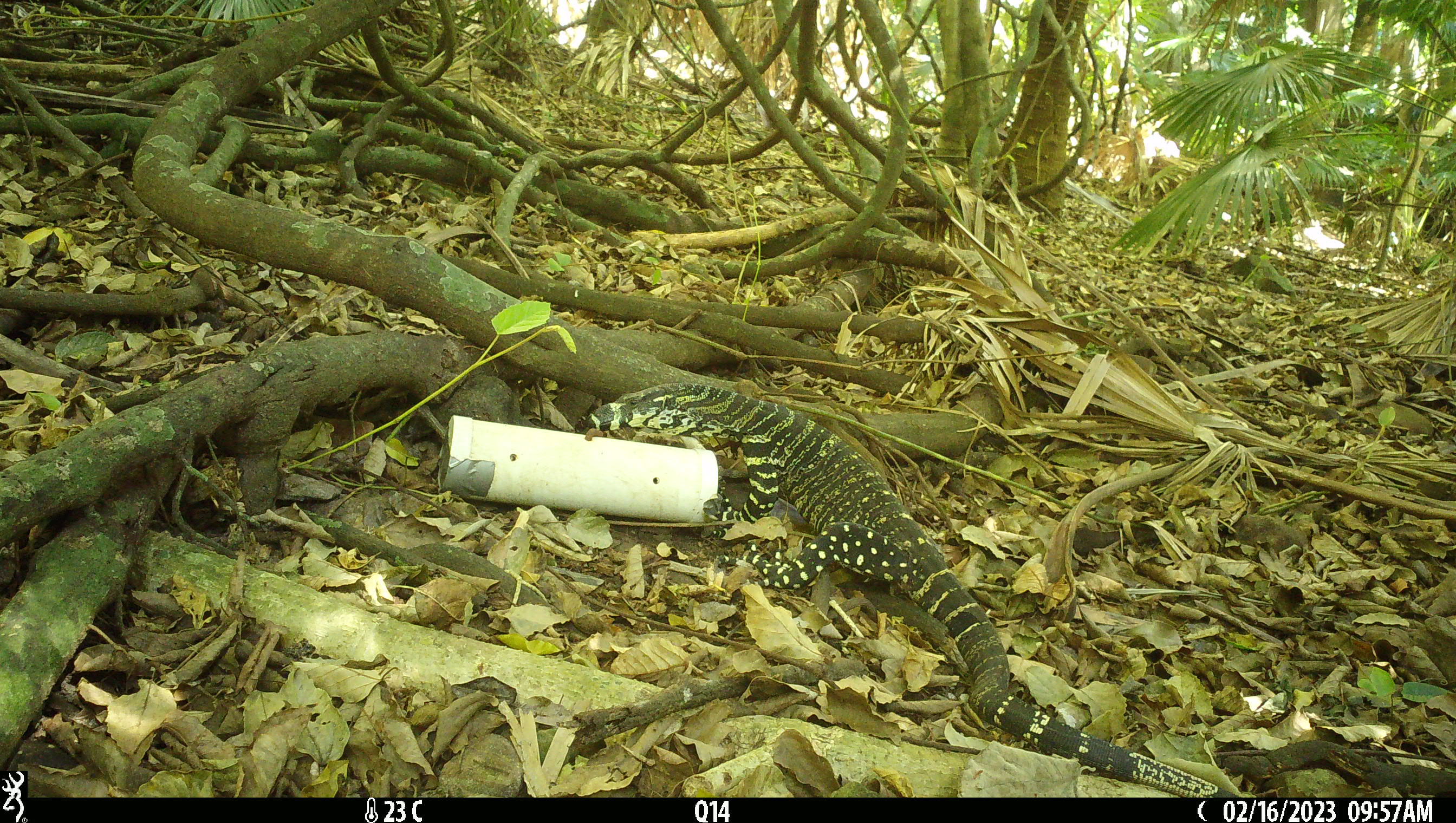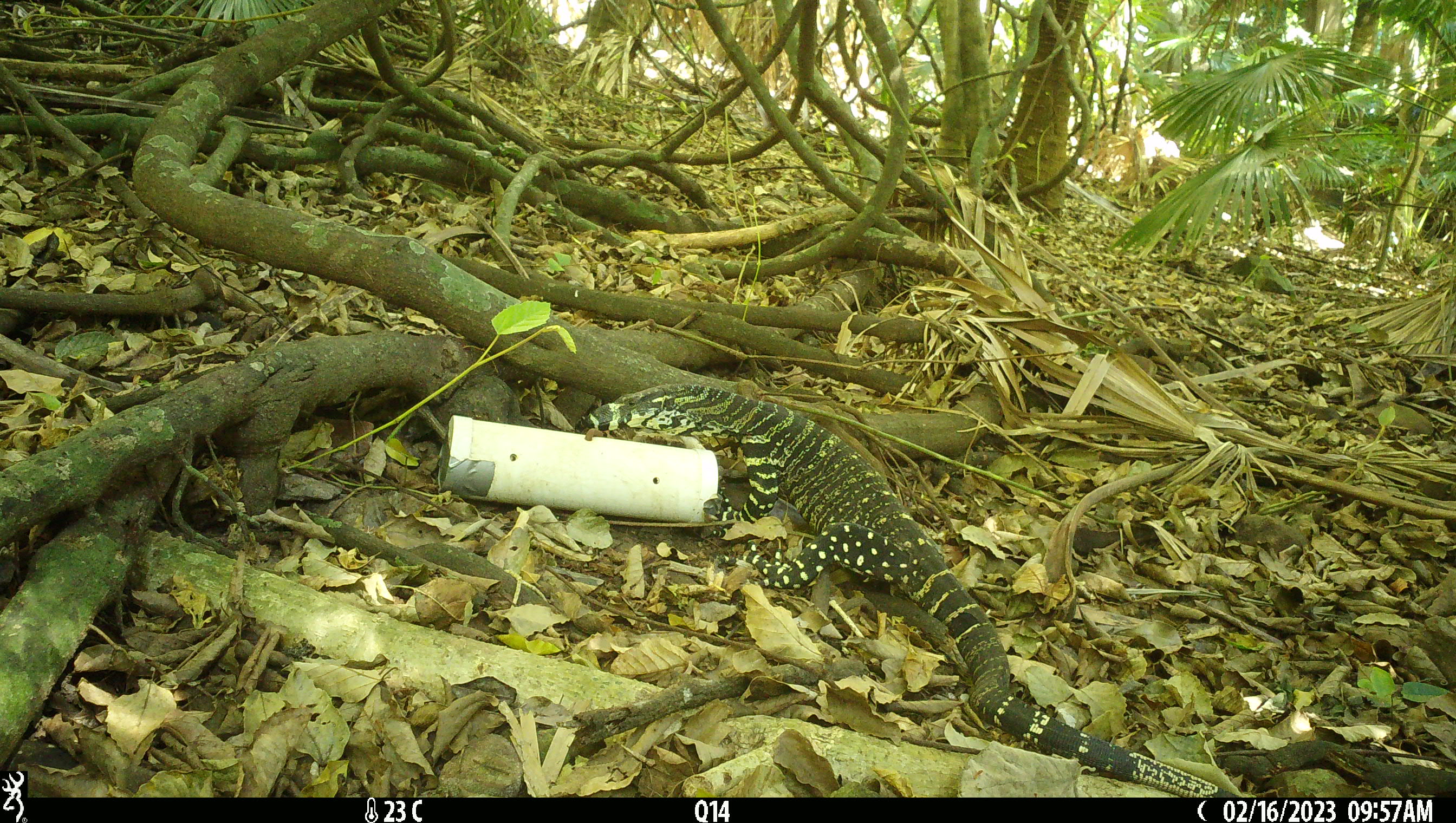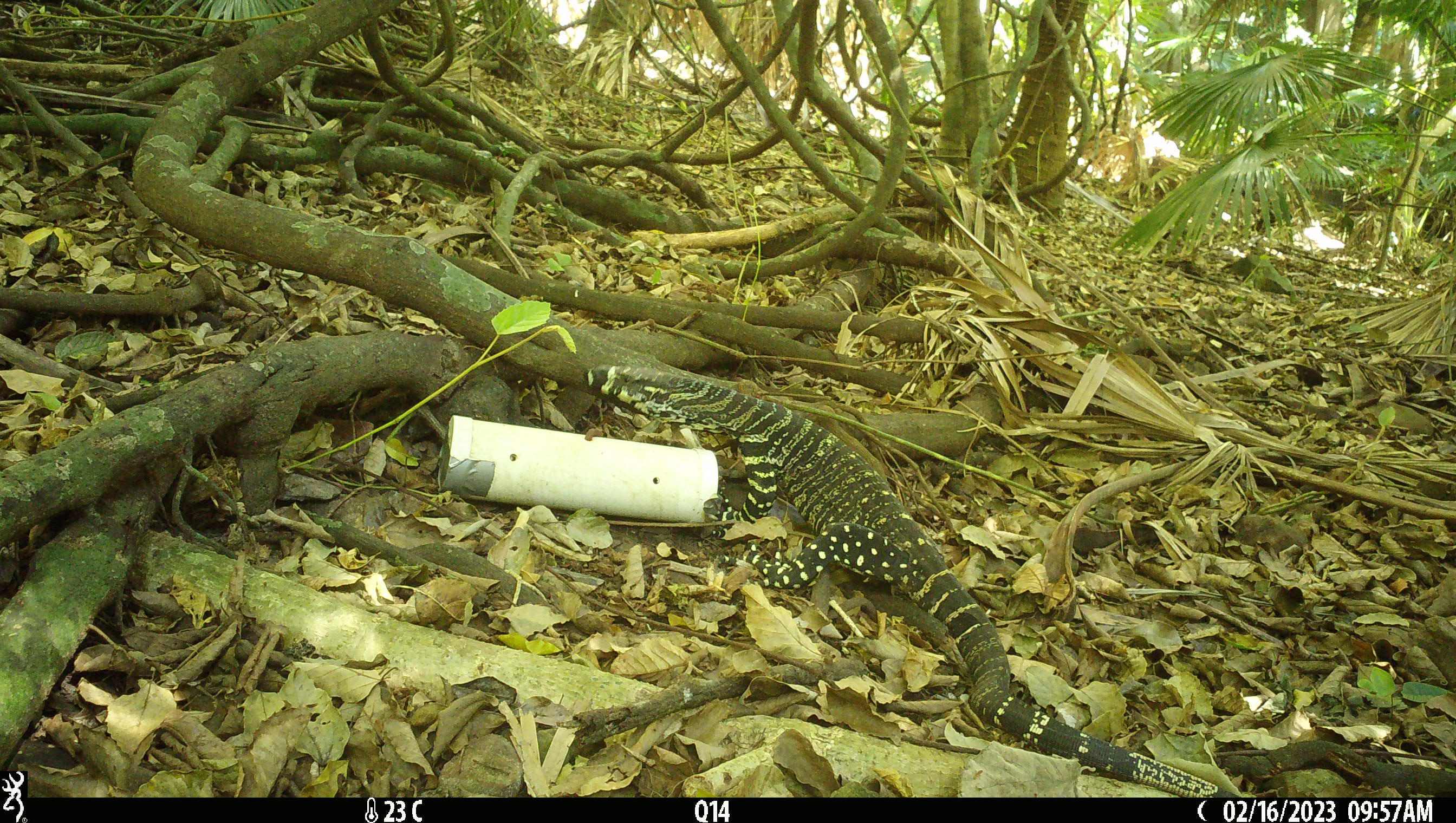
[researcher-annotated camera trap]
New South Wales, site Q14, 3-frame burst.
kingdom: Animalia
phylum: Chordata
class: Reptilia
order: Squamata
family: Varanidae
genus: Varanus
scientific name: Varanus varius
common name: lace monitor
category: goanna